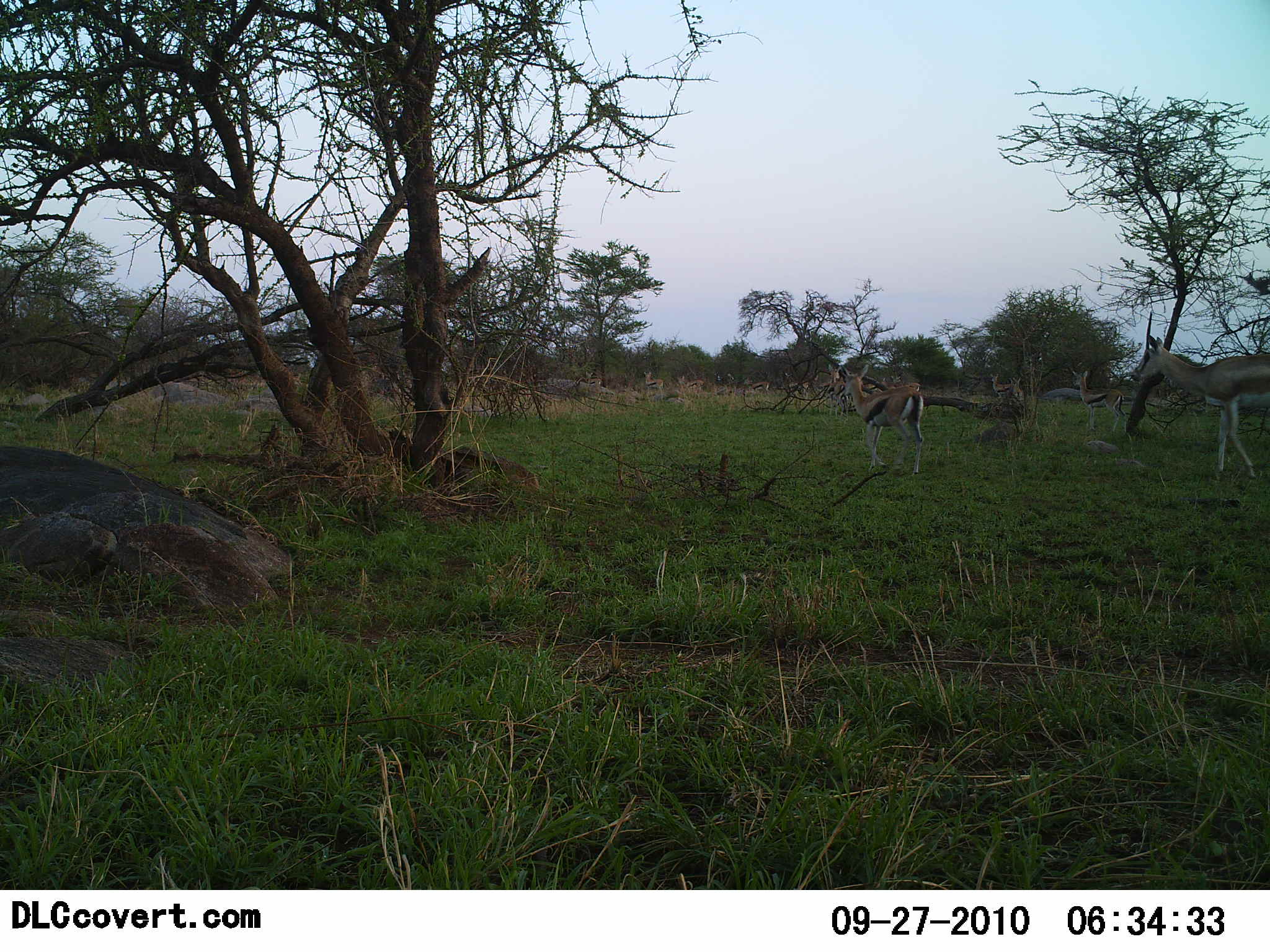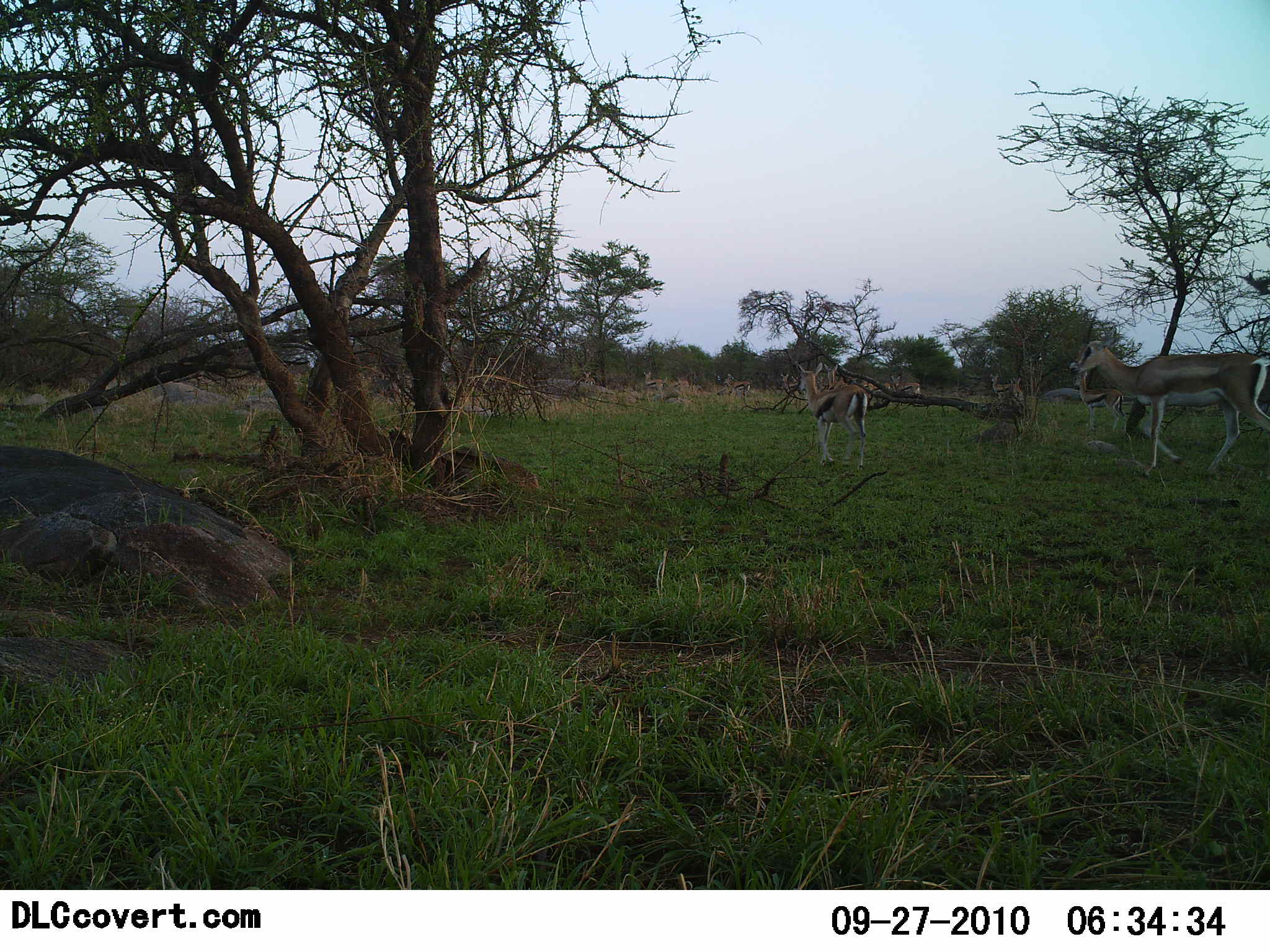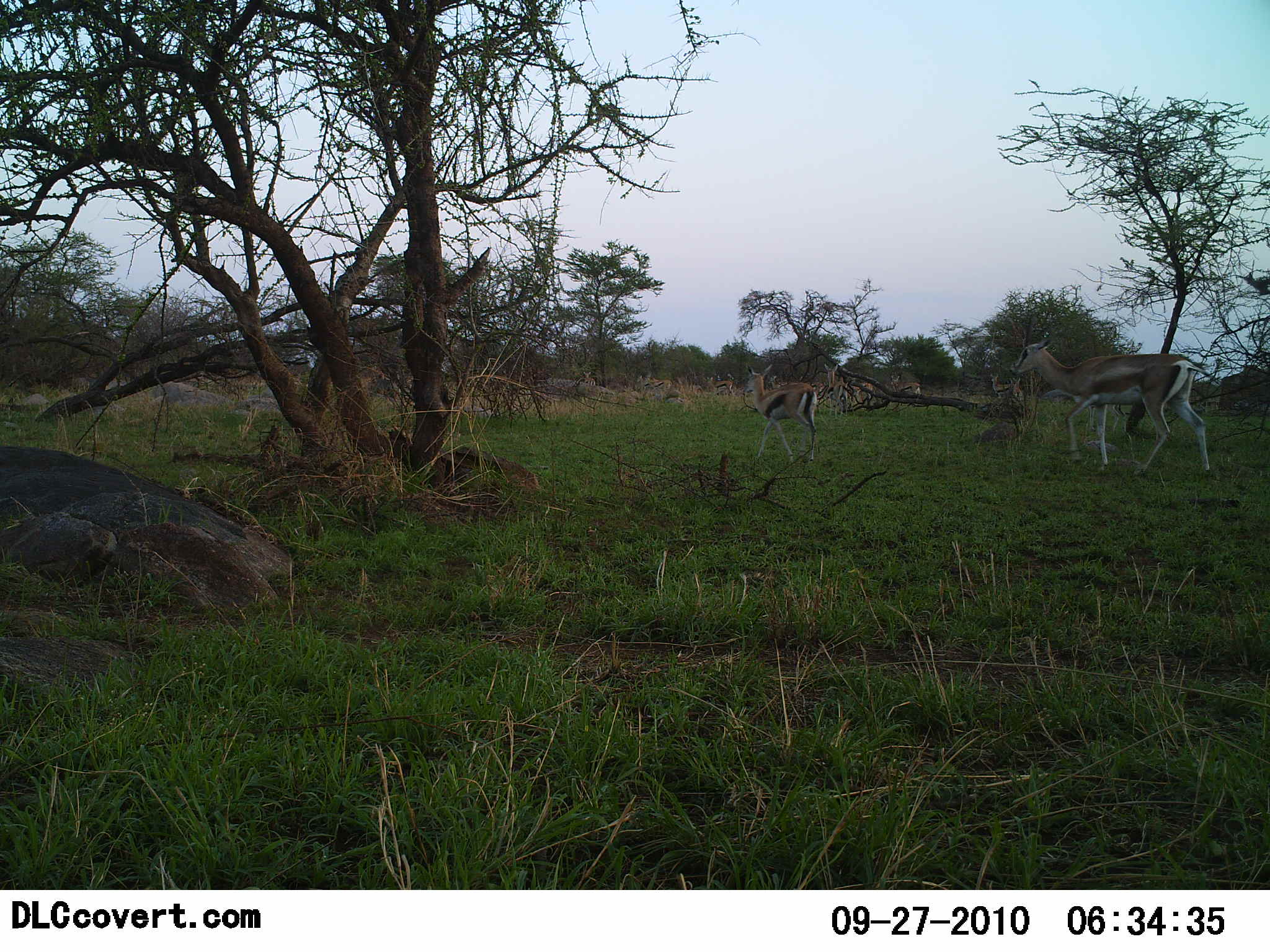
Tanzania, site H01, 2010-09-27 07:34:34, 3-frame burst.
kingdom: Animalia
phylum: Chordata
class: Mammalia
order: Artiodactyla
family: Bovidae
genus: Eudorcas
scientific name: Eudorcas thomsonii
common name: thomson's gazelle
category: gazellethomsons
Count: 5.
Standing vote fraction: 5%.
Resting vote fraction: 0%.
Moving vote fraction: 100%.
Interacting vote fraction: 0%.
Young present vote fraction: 0%.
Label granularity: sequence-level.